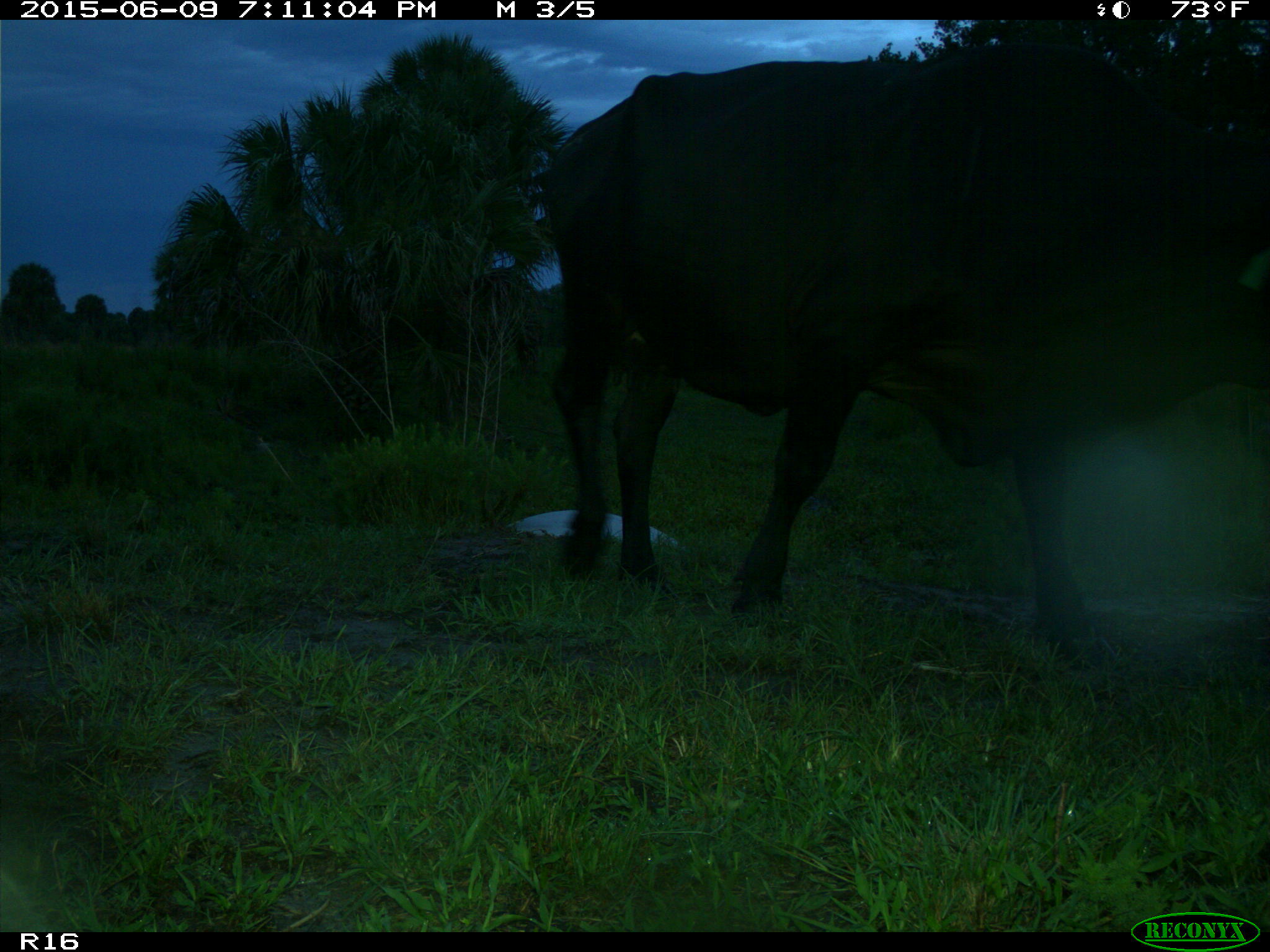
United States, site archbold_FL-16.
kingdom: Animalia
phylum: Chordata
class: Mammalia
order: Artiodactyla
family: Bovidae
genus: Bos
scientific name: Bos taurus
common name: domestic cow